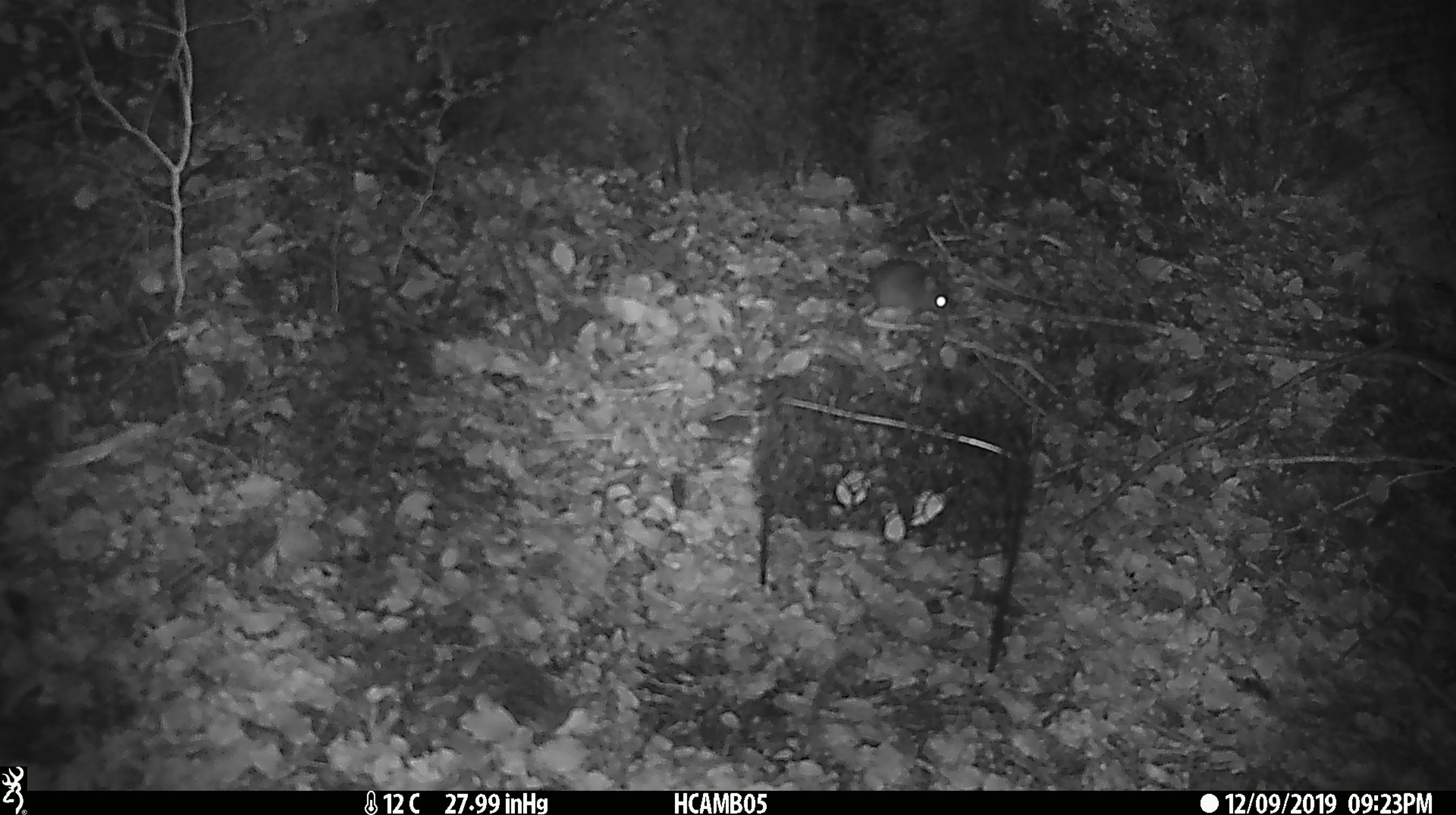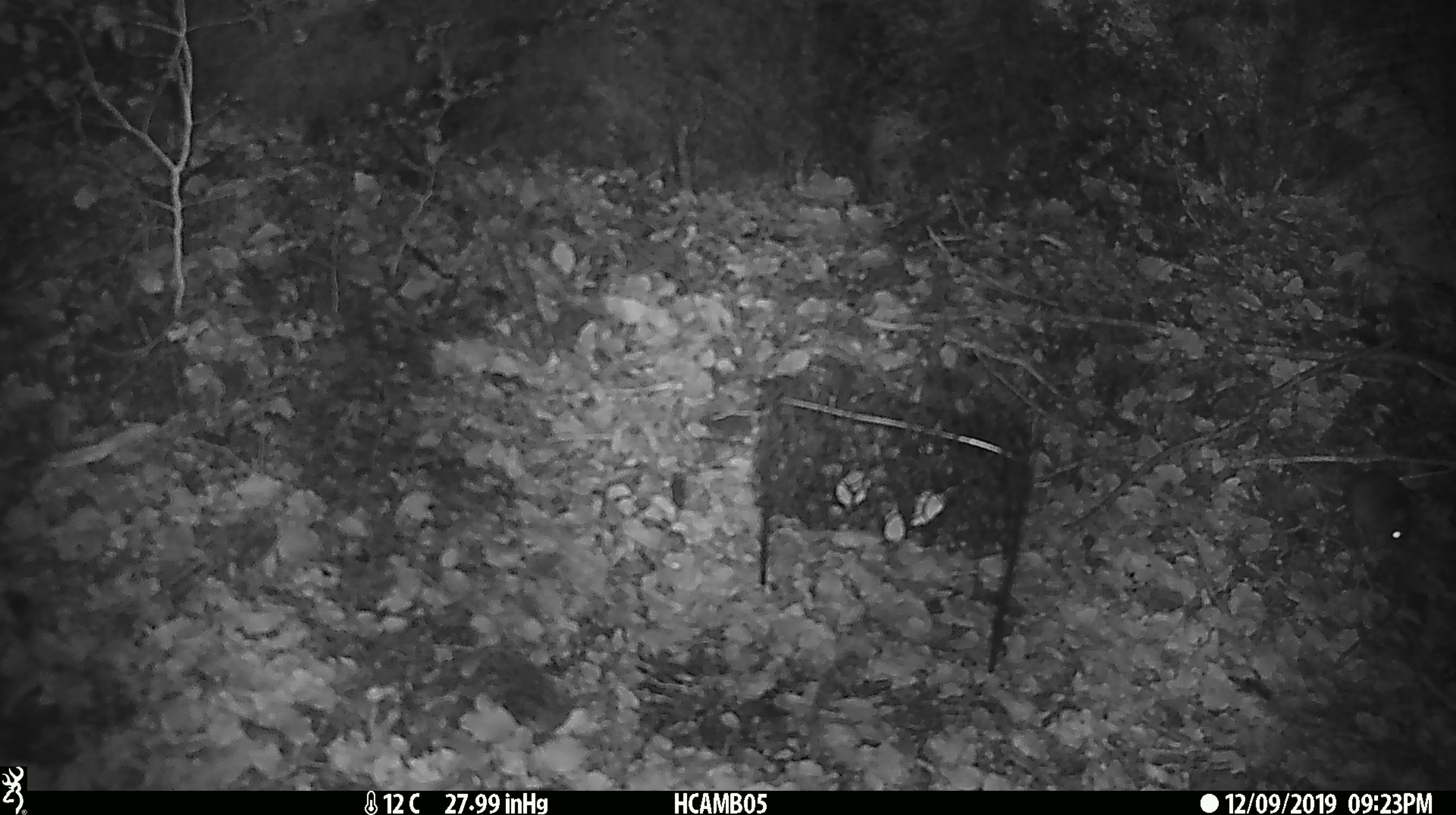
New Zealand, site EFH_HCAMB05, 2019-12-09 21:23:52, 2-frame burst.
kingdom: Animalia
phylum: Chordata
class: Mammalia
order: Rodentia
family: Muridae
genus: Mus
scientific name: Mus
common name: mouse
Mouse (Mus).